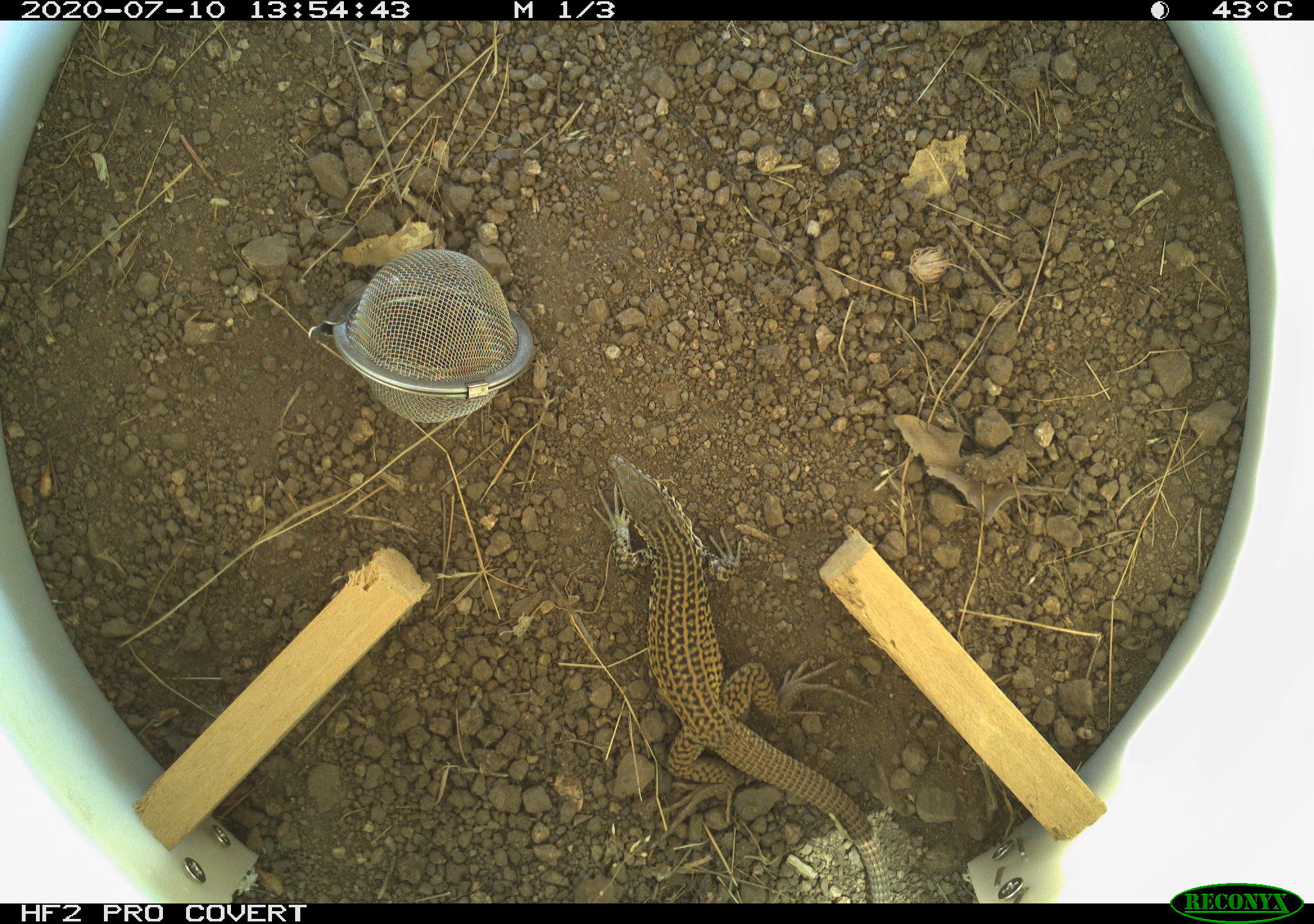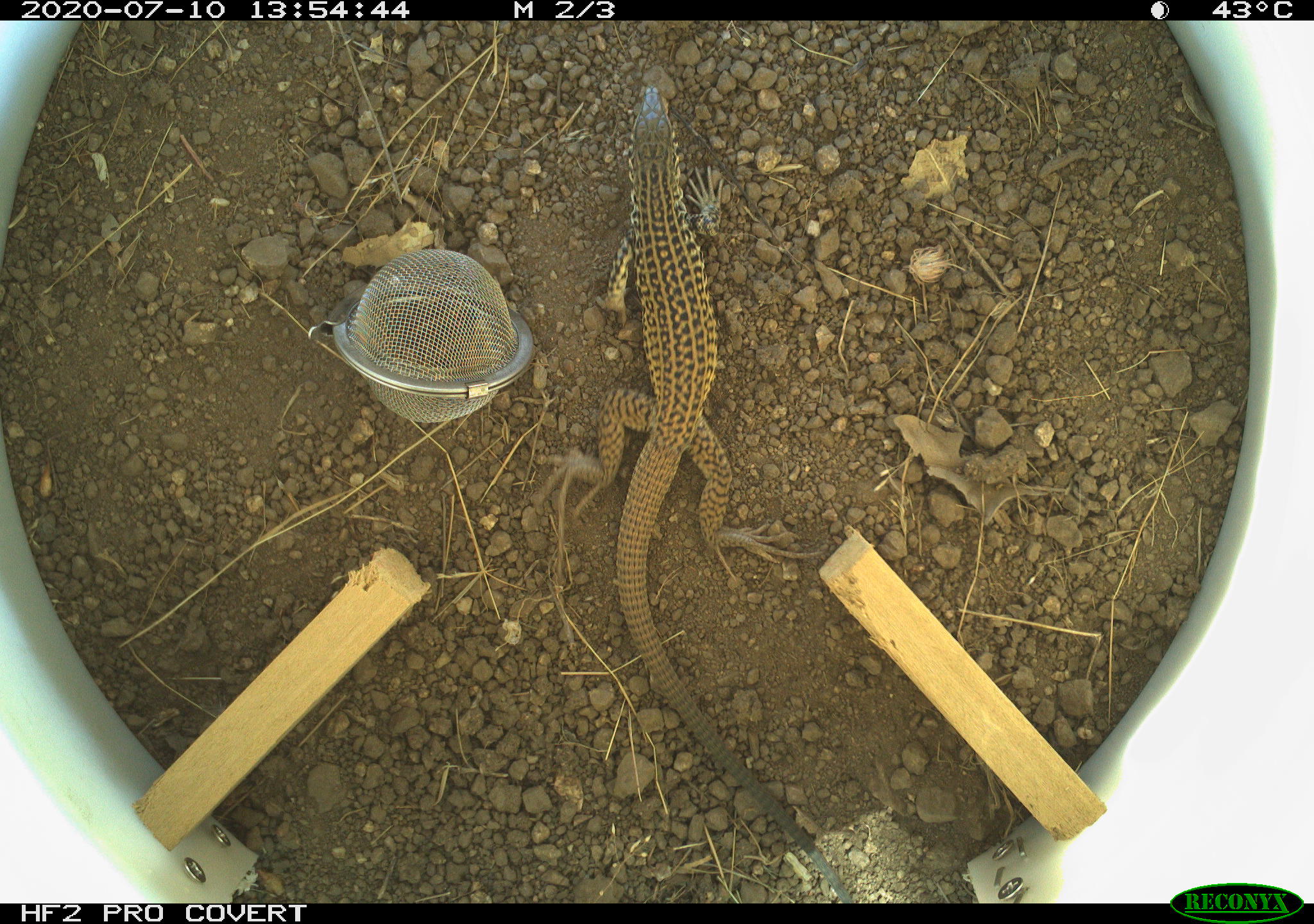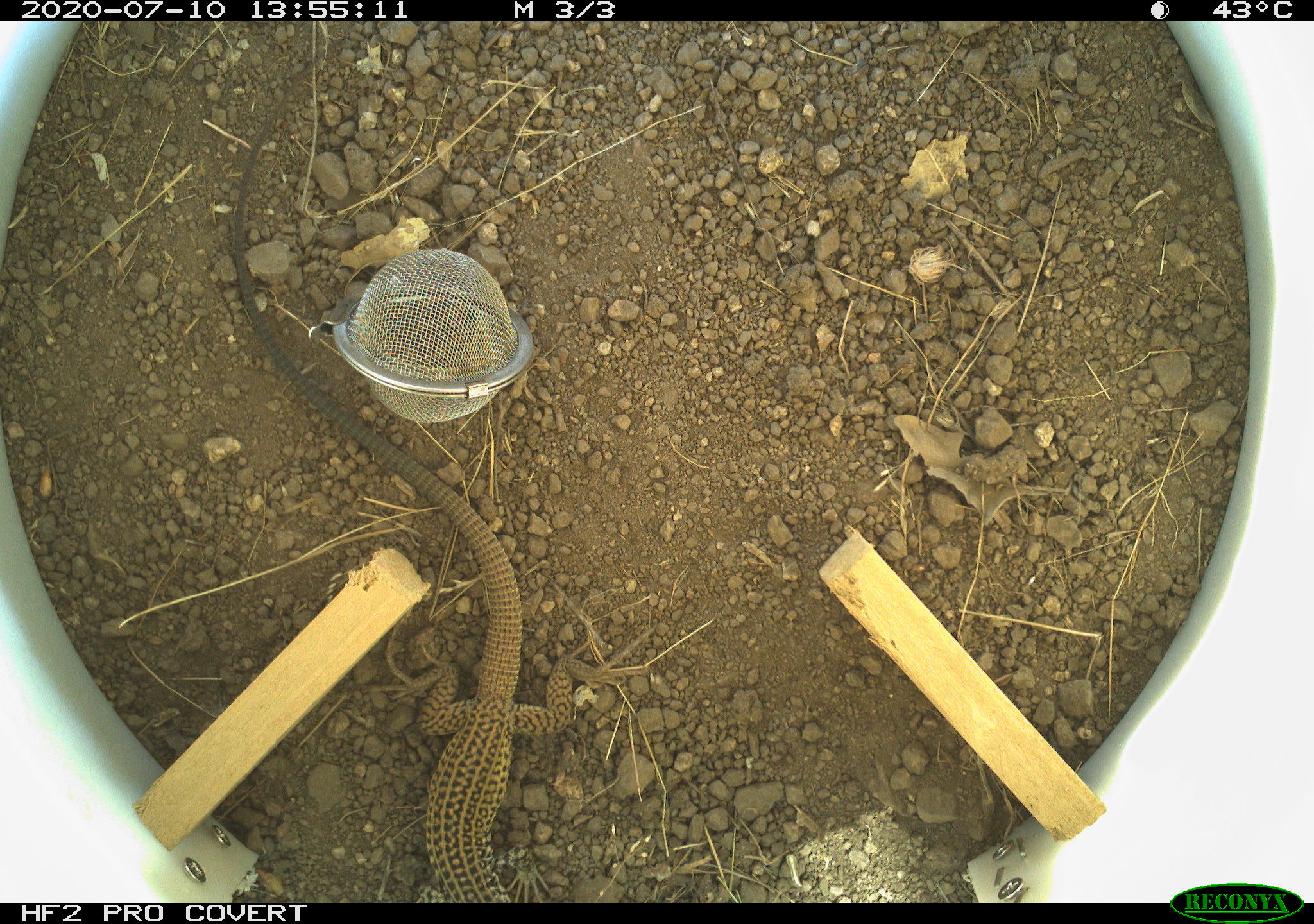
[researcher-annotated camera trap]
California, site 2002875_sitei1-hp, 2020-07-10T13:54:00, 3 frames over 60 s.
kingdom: Animalia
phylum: Chordata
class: Reptilia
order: Squamata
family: Teiidae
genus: Aspidoscelis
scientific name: Aspidoscelis tigris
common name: western whiptail